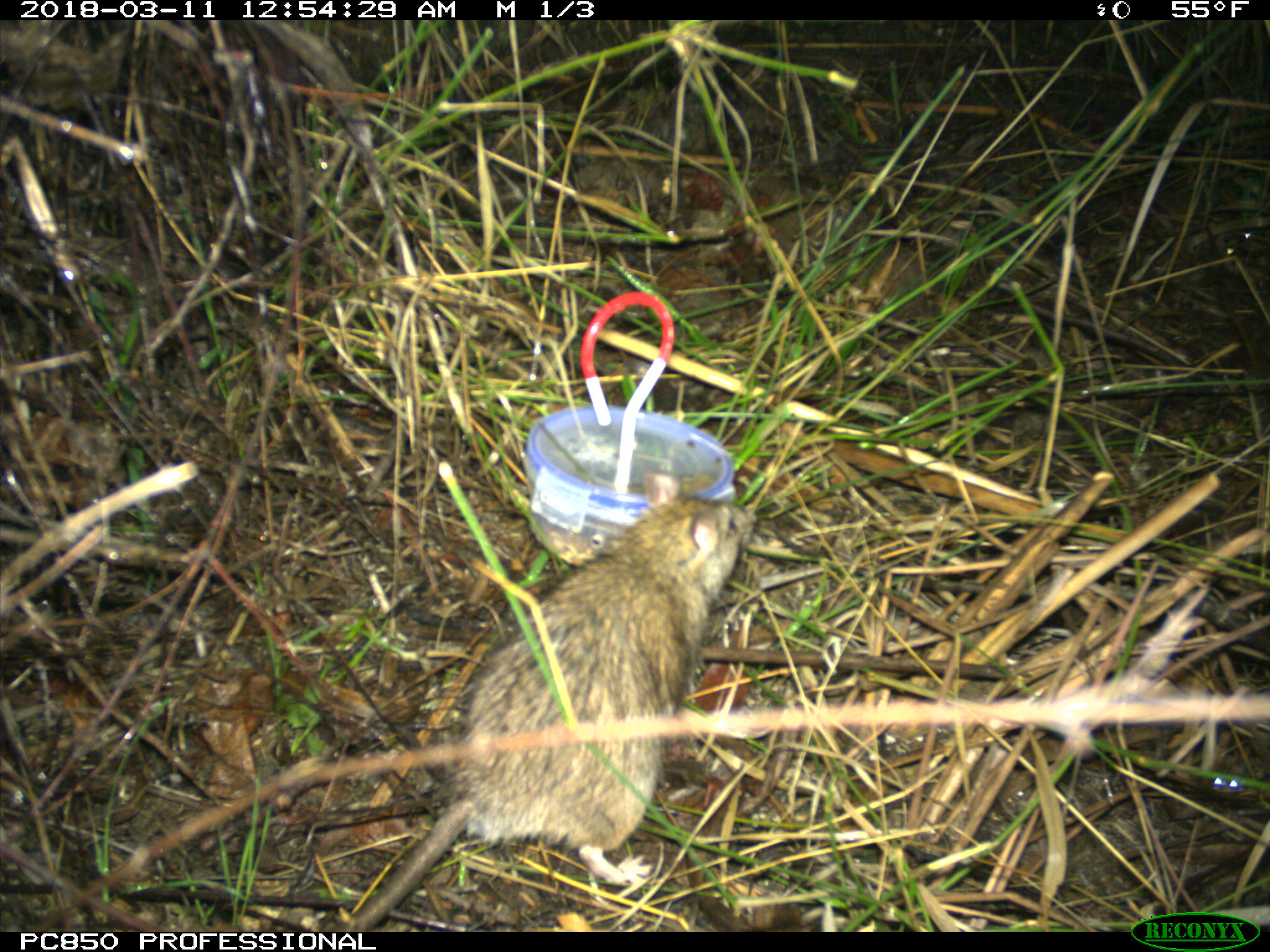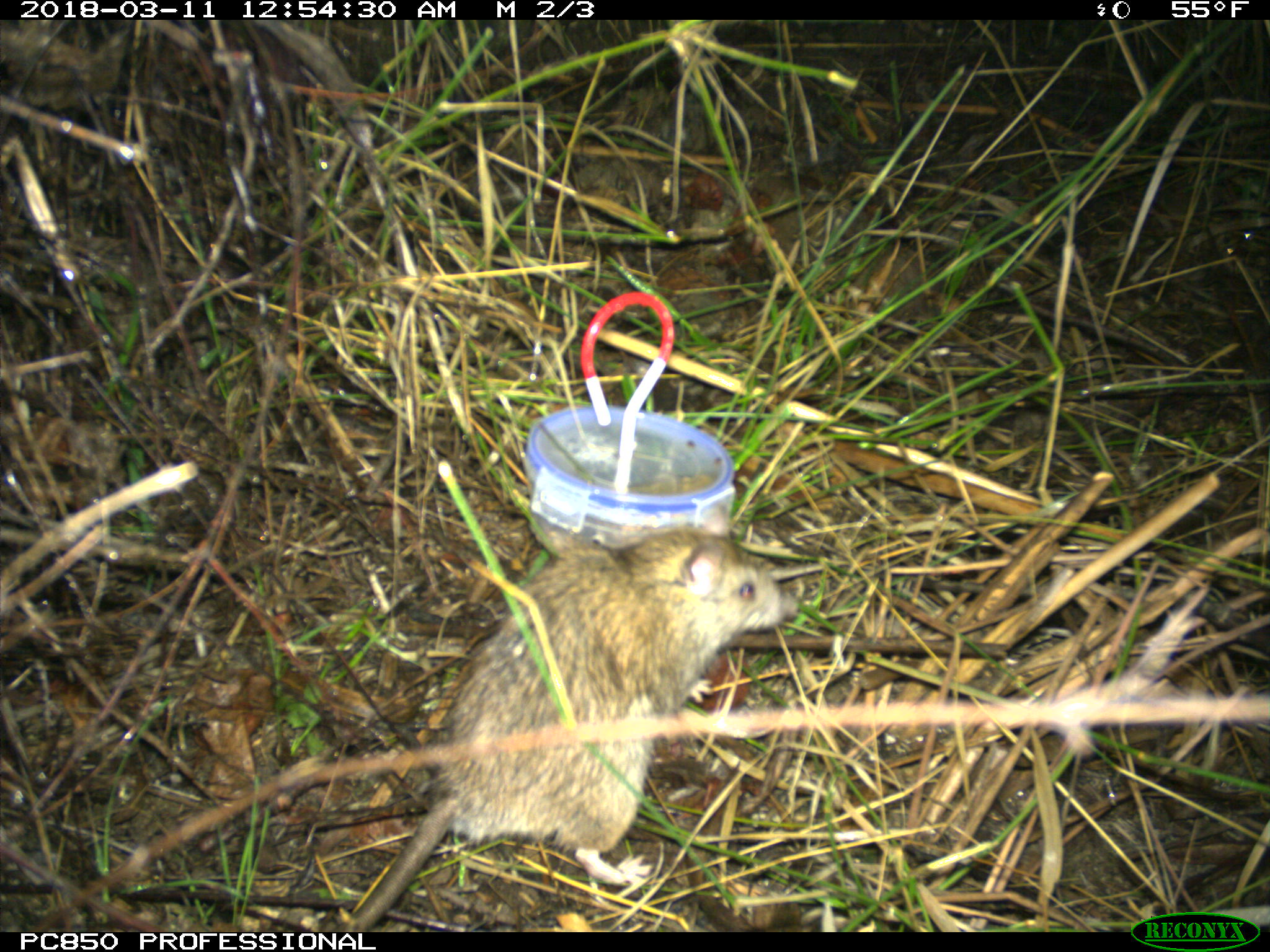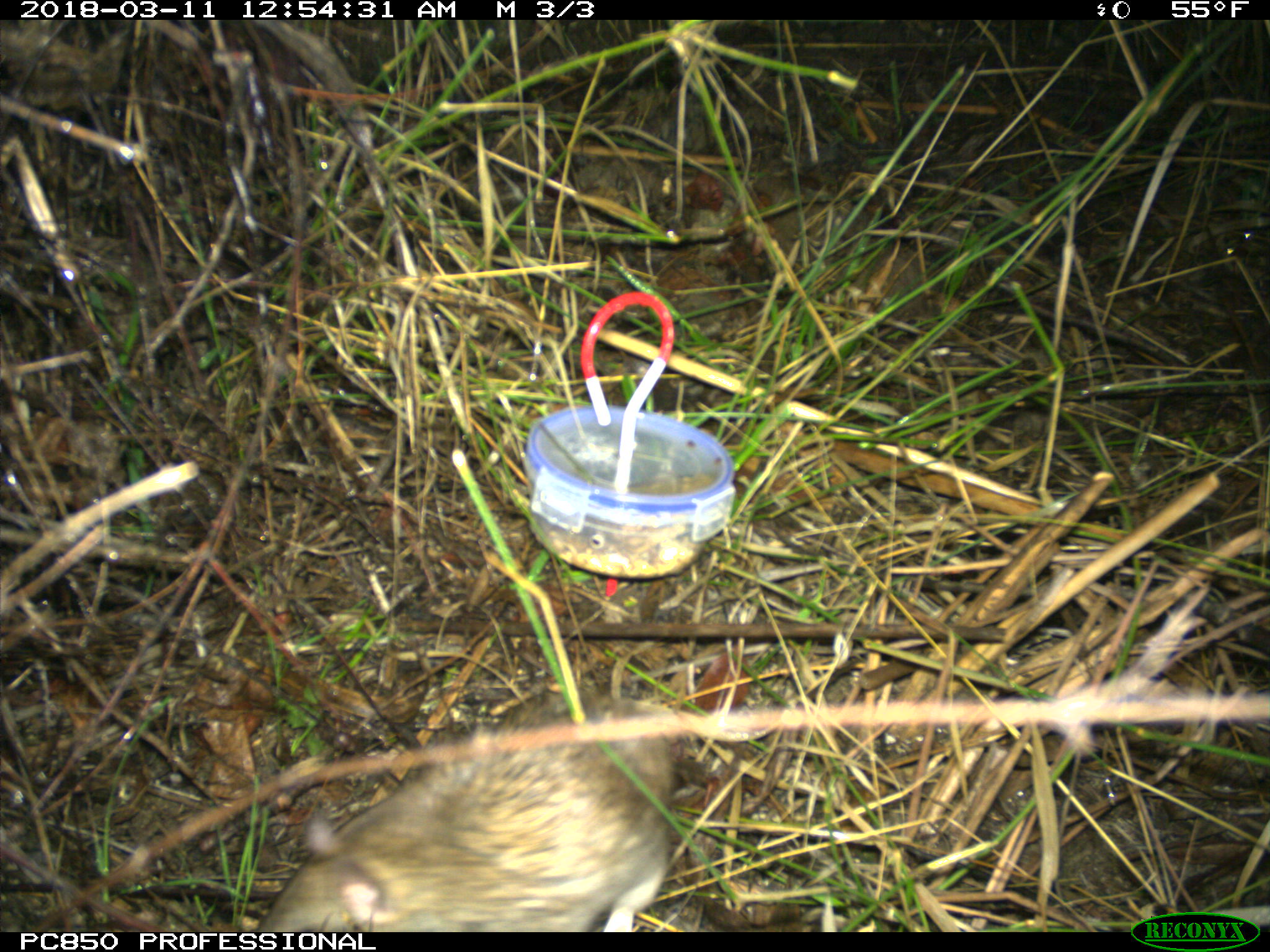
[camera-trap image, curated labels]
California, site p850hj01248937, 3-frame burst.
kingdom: Animalia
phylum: Chordata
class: Mammalia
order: Rodentia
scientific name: Rodentia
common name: rodent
Rodent (Rodentia).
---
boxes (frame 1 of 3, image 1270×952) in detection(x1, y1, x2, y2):
rodent: detection(338, 469, 755, 930)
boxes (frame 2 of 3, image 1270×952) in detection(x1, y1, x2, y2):
rodent: detection(337, 525, 799, 930)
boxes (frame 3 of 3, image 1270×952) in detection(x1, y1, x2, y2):
rodent: detection(254, 685, 674, 932)